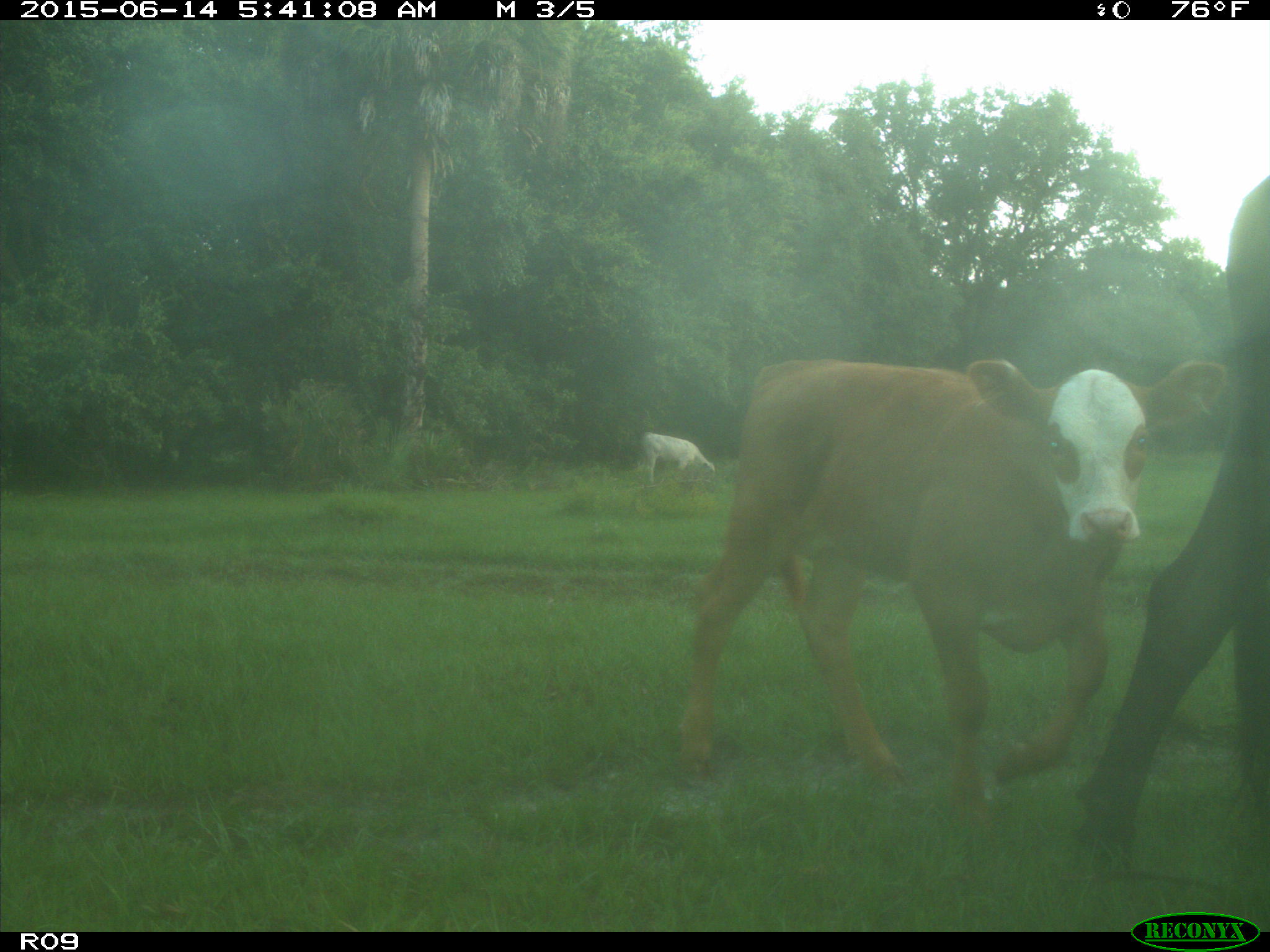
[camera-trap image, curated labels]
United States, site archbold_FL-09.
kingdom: Animalia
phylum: Chordata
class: Mammalia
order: Artiodactyla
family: Bovidae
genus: Bos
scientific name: Bos taurus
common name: domestic cow